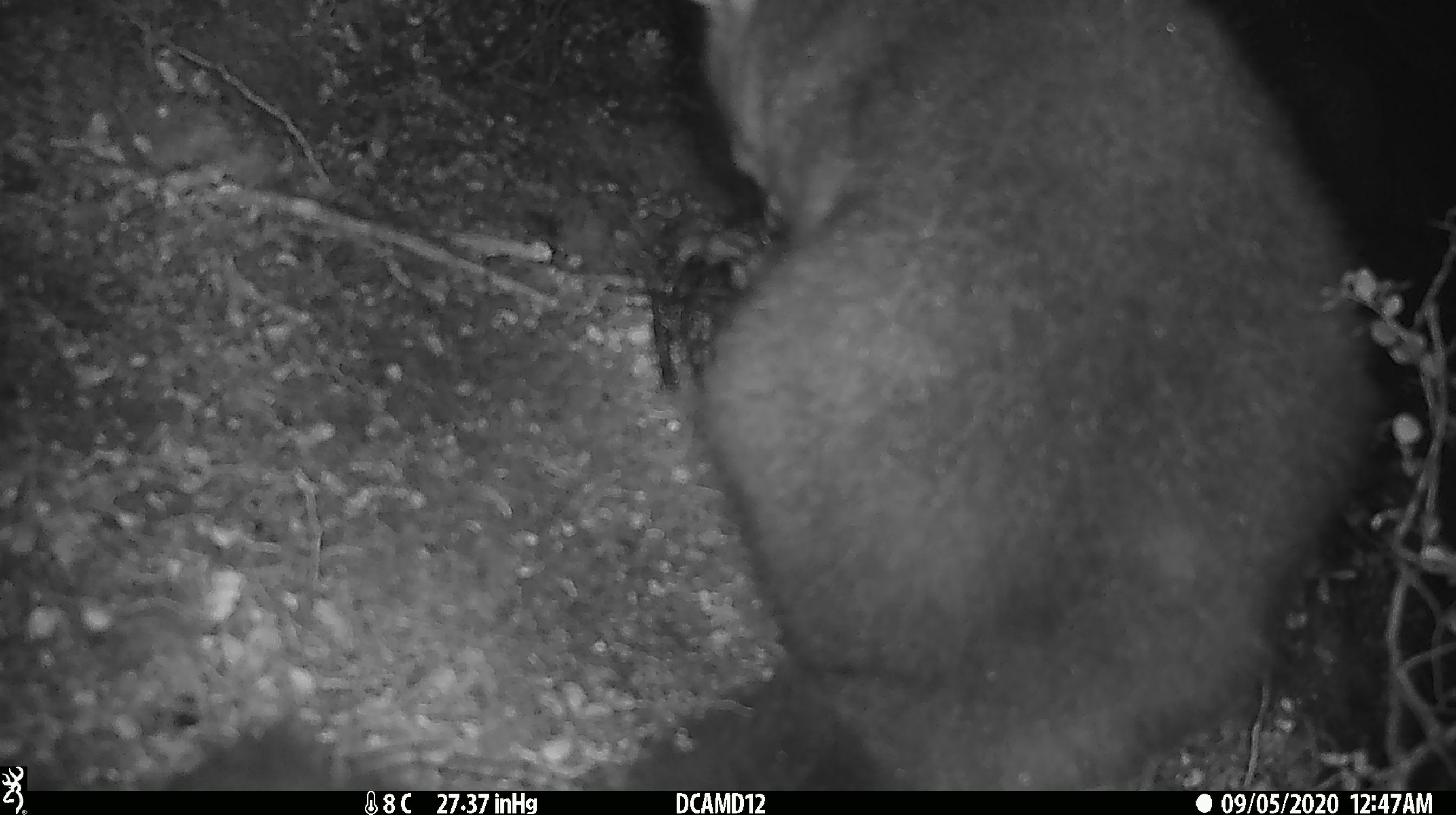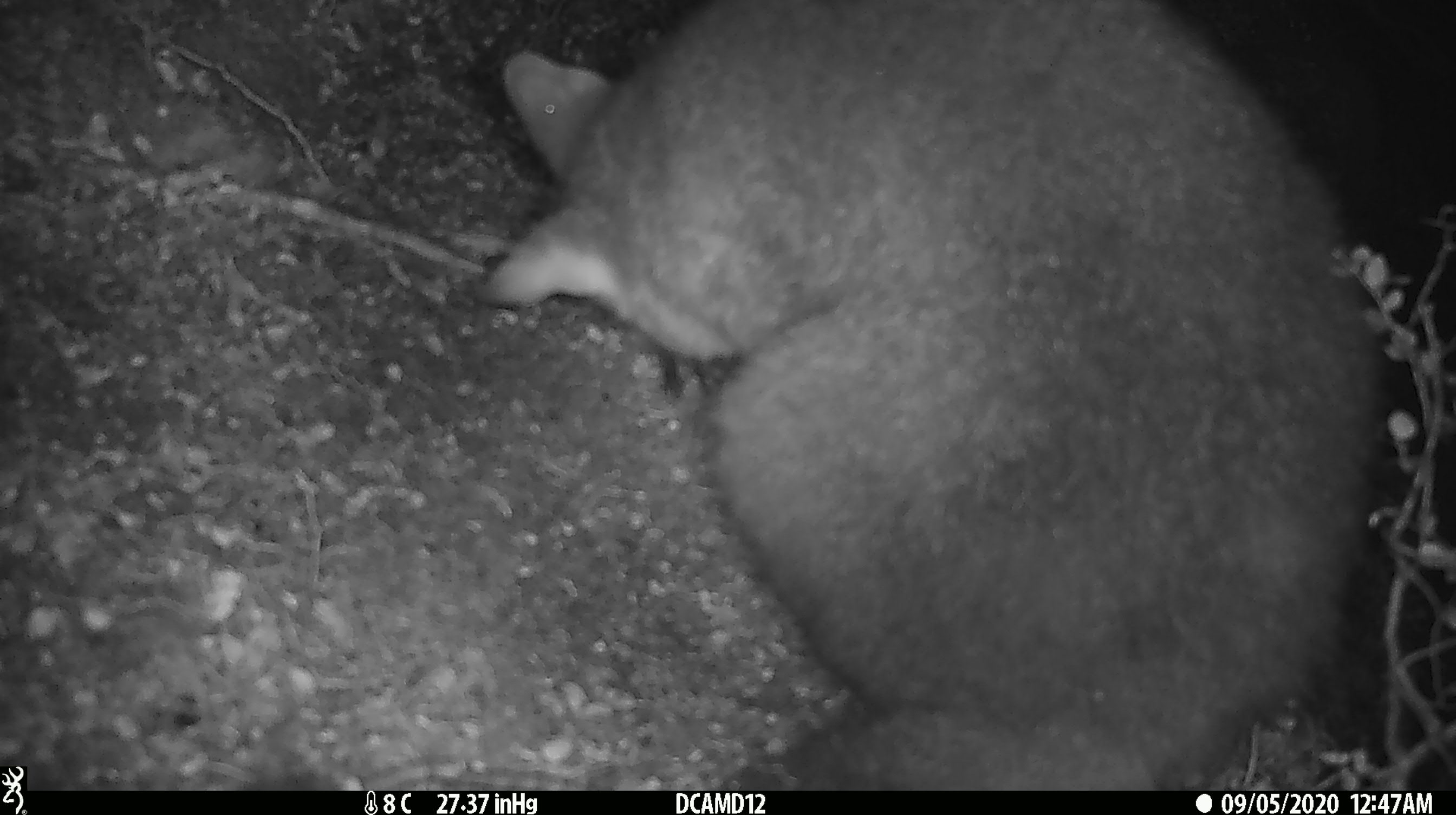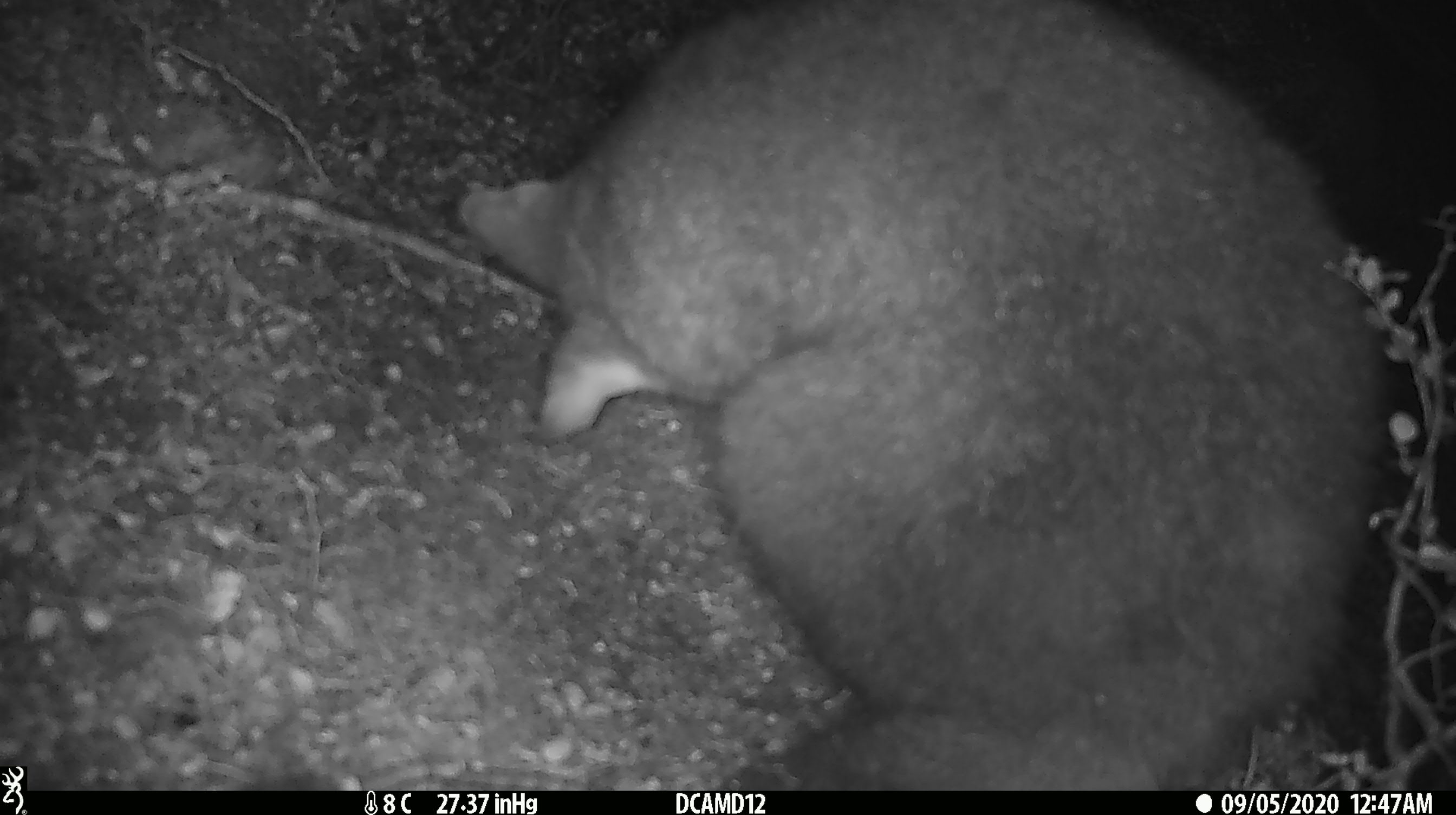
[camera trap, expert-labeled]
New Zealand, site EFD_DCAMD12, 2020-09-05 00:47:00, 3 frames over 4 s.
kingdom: Animalia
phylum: Chordata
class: Mammalia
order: Diprotodontia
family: Phalangeridae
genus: Trichosurus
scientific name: Trichosurus vulpecula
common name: common brushtail possum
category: possum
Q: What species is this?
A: Possum (common brushtail possum) (Trichosurus vulpecula).